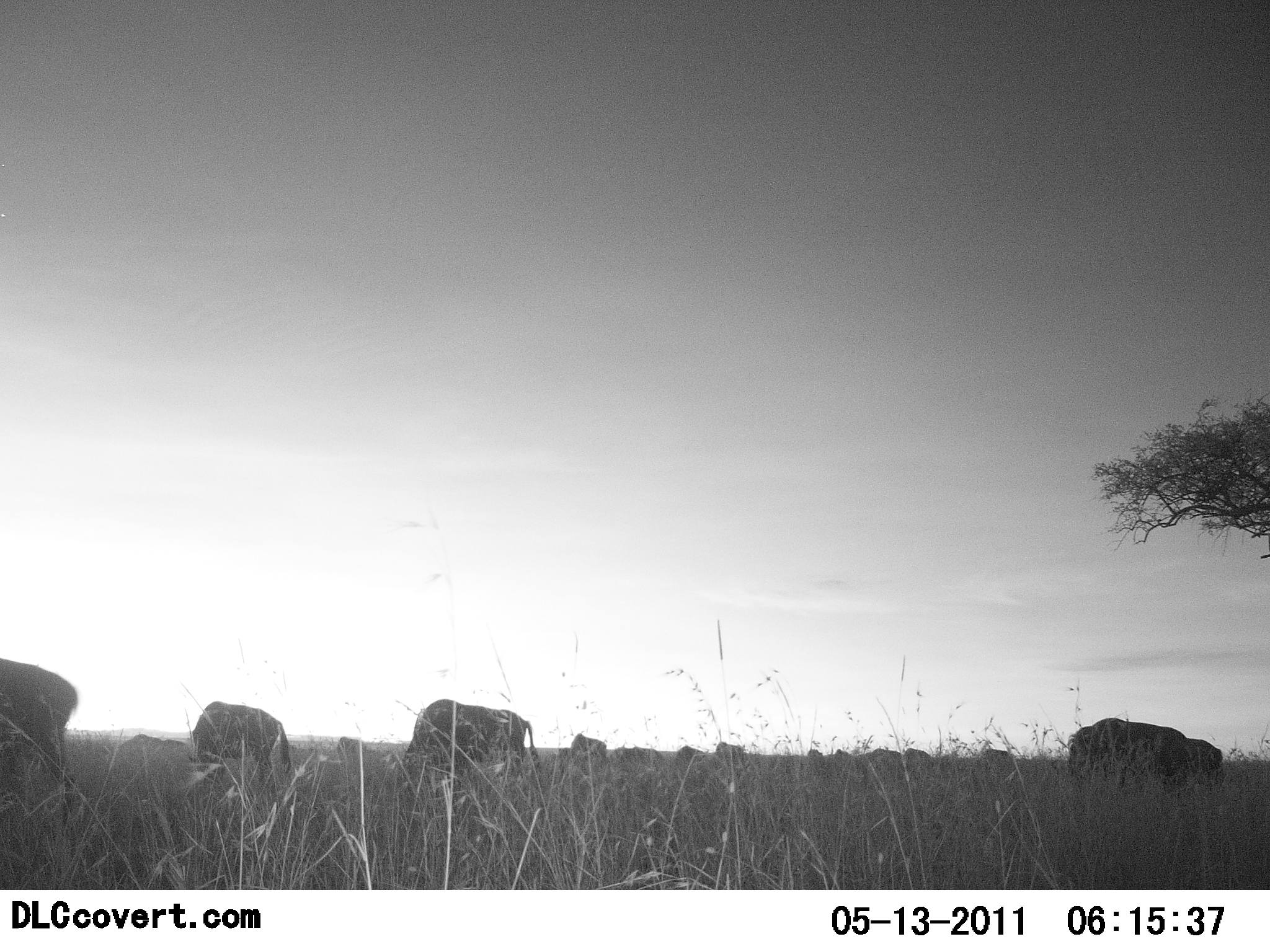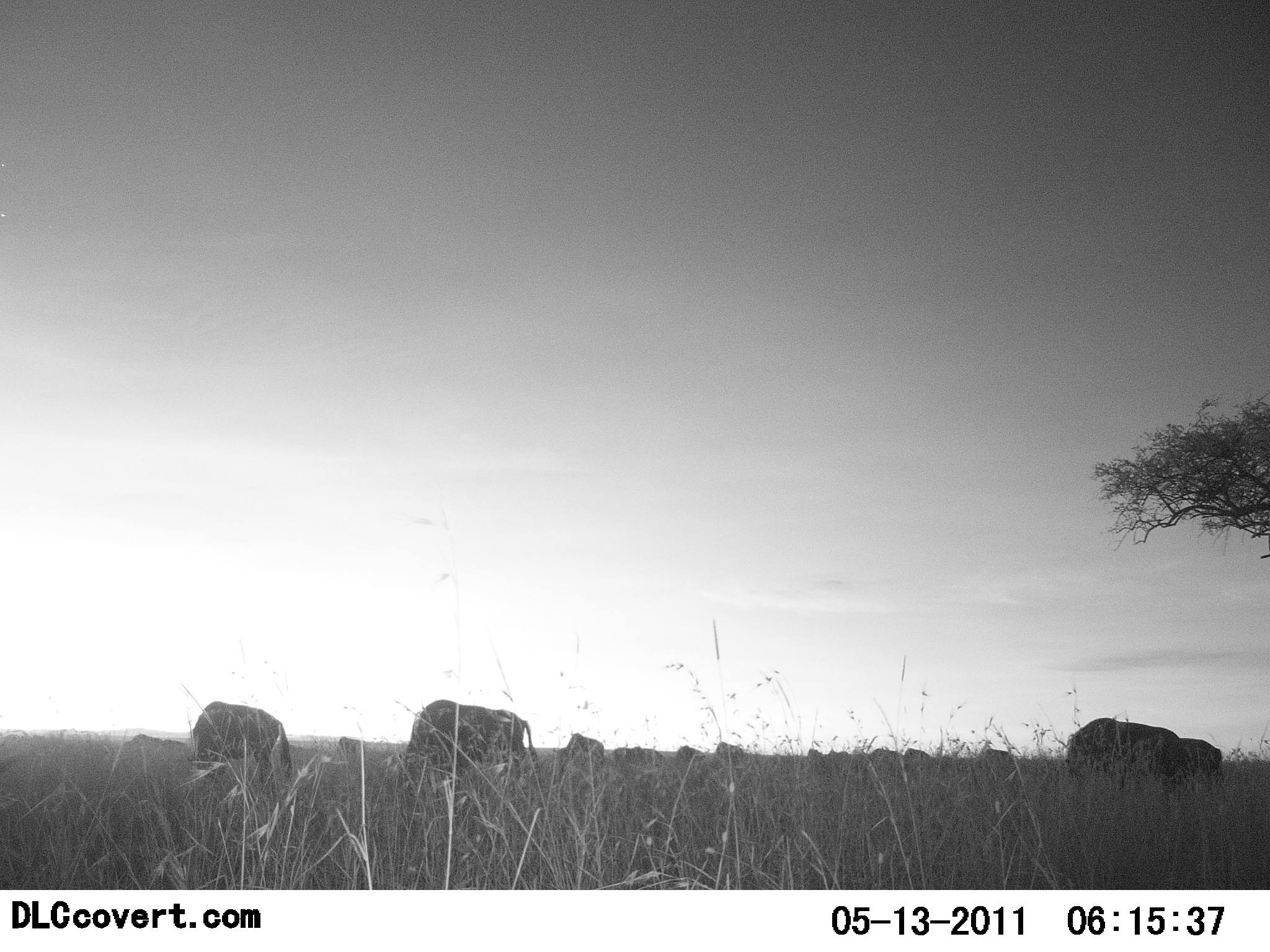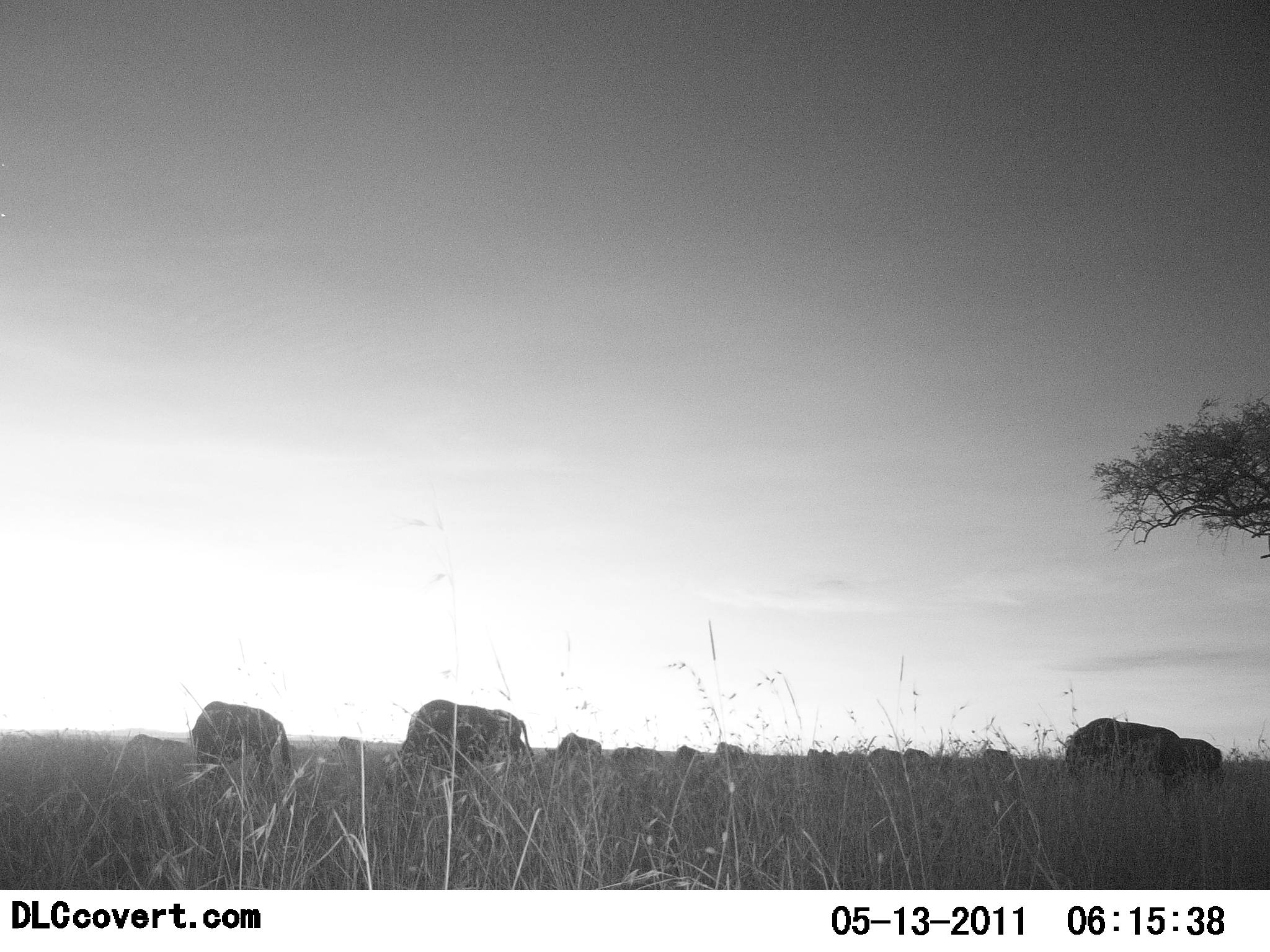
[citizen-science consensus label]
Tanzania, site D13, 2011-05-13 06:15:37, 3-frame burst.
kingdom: Animalia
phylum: Chordata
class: Mammalia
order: Artiodactyla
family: Bovidae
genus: Connochaetes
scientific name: Connochaetes taurinus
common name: blue wildebeest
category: wildebeest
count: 11-50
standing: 30%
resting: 0%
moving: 50%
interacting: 0%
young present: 0%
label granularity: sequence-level